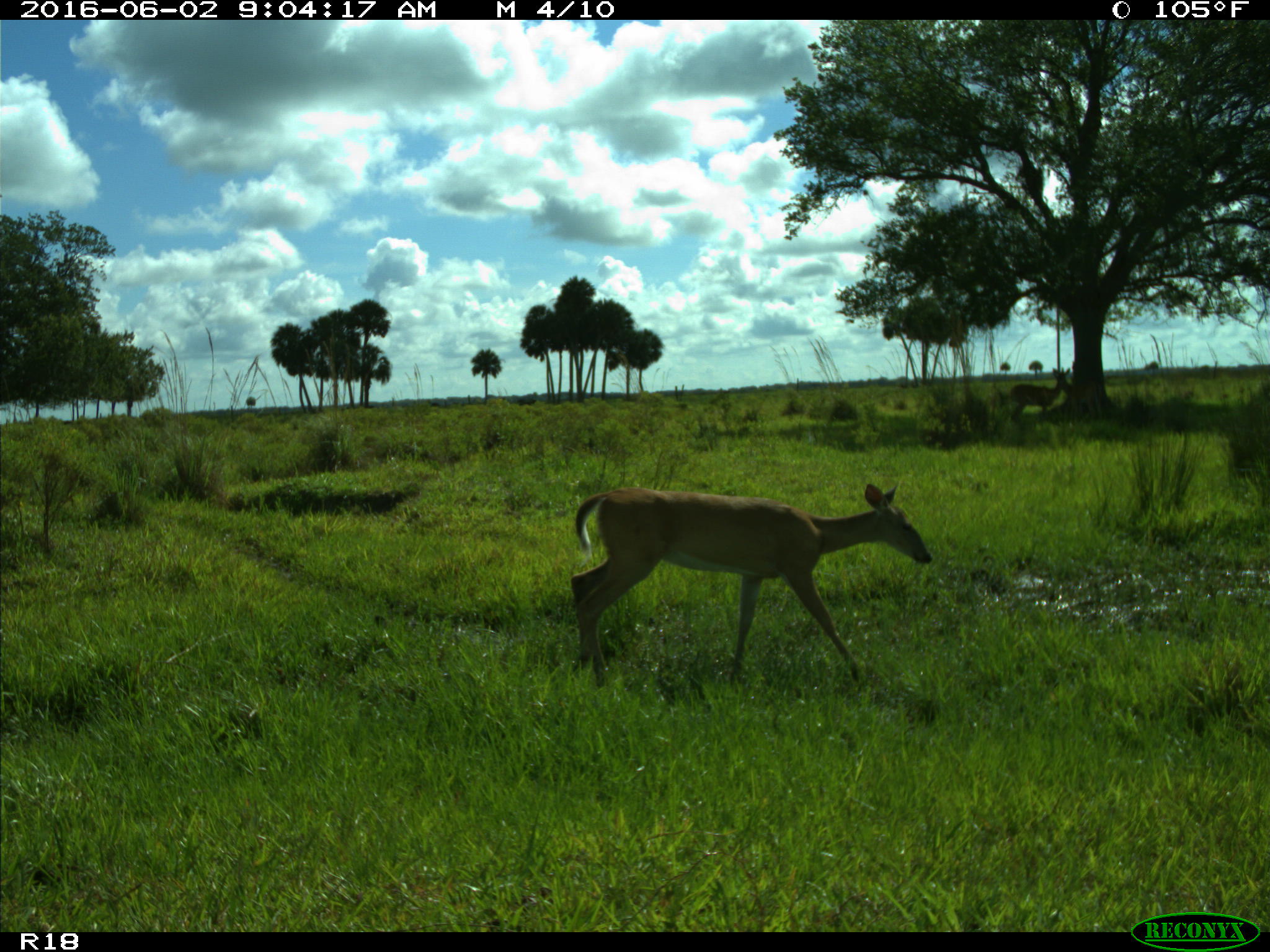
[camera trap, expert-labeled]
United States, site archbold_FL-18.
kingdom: Animalia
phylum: Chordata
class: Mammalia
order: Artiodactyla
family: Cervidae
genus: Odocoileus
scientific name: Odocoileus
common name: deer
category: unidentified deer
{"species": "unidentified deer (deer) (Odocoileus)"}